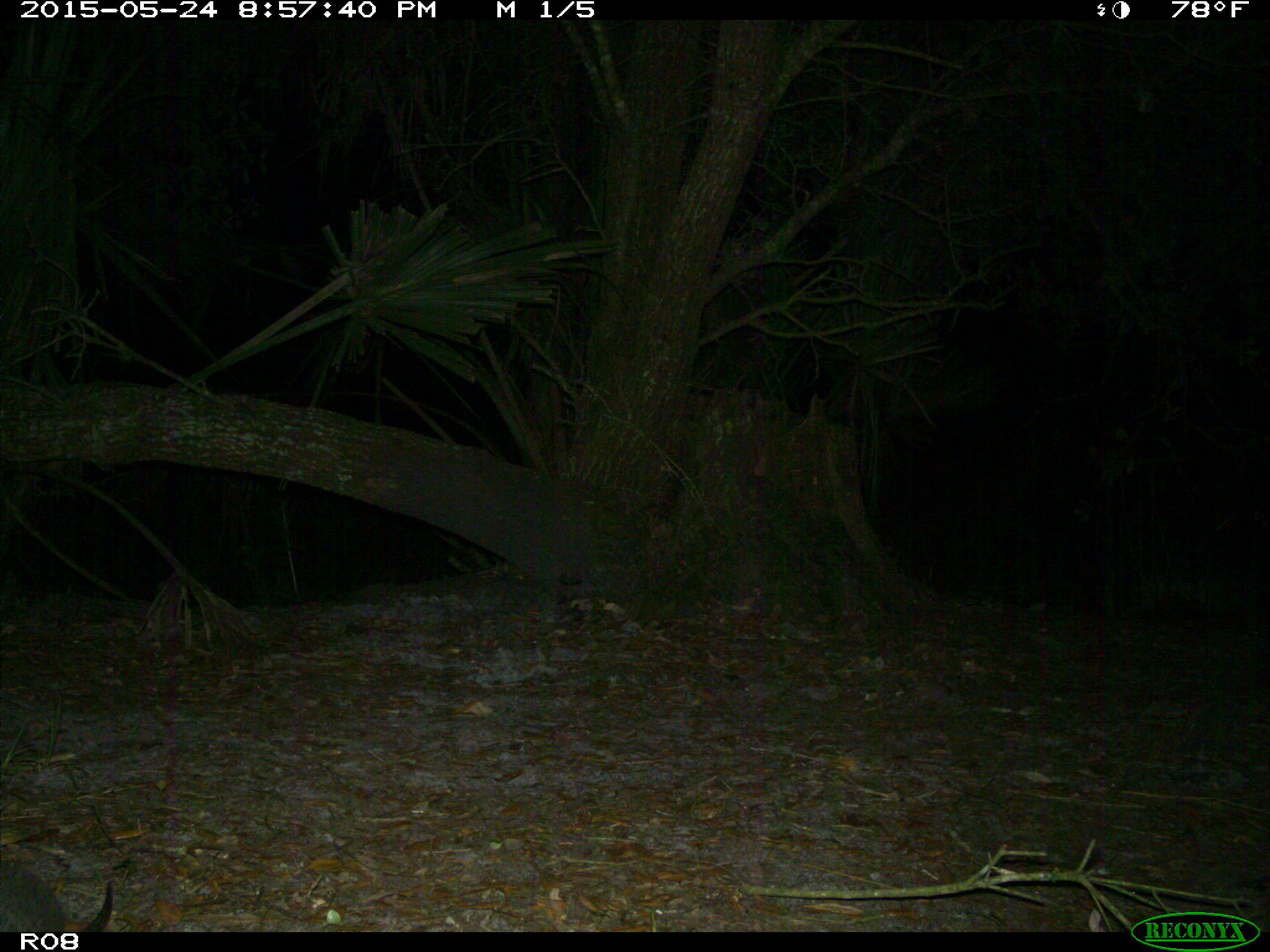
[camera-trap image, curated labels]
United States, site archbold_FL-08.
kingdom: Animalia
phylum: Chordata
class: Mammalia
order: Cingulata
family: Dasypodidae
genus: Dasypus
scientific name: Dasypus novemcinctus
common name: nine-banded armadillo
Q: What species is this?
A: Dasypus novemcinctus (nine-banded armadillo).